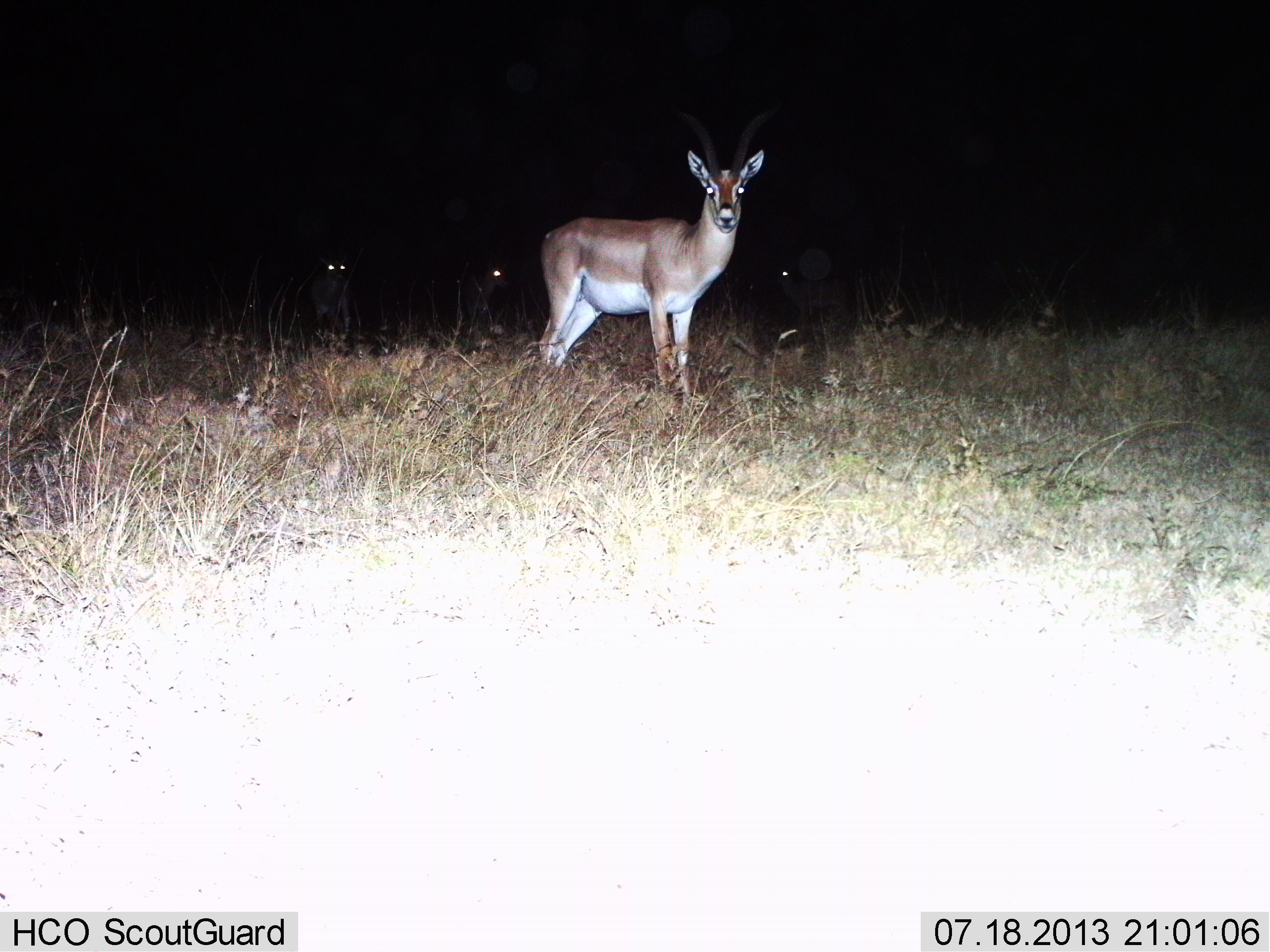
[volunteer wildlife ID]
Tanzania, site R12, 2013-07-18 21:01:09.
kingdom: Animalia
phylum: Chordata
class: Mammalia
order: Artiodactyla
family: Bovidae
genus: Nanger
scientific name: Nanger granti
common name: grant's gazelle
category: gazellegrants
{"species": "gazellegrants (grant's gazelle) (Nanger granti)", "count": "4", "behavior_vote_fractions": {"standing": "100%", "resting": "0%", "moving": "0%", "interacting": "0%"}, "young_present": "0%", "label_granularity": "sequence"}